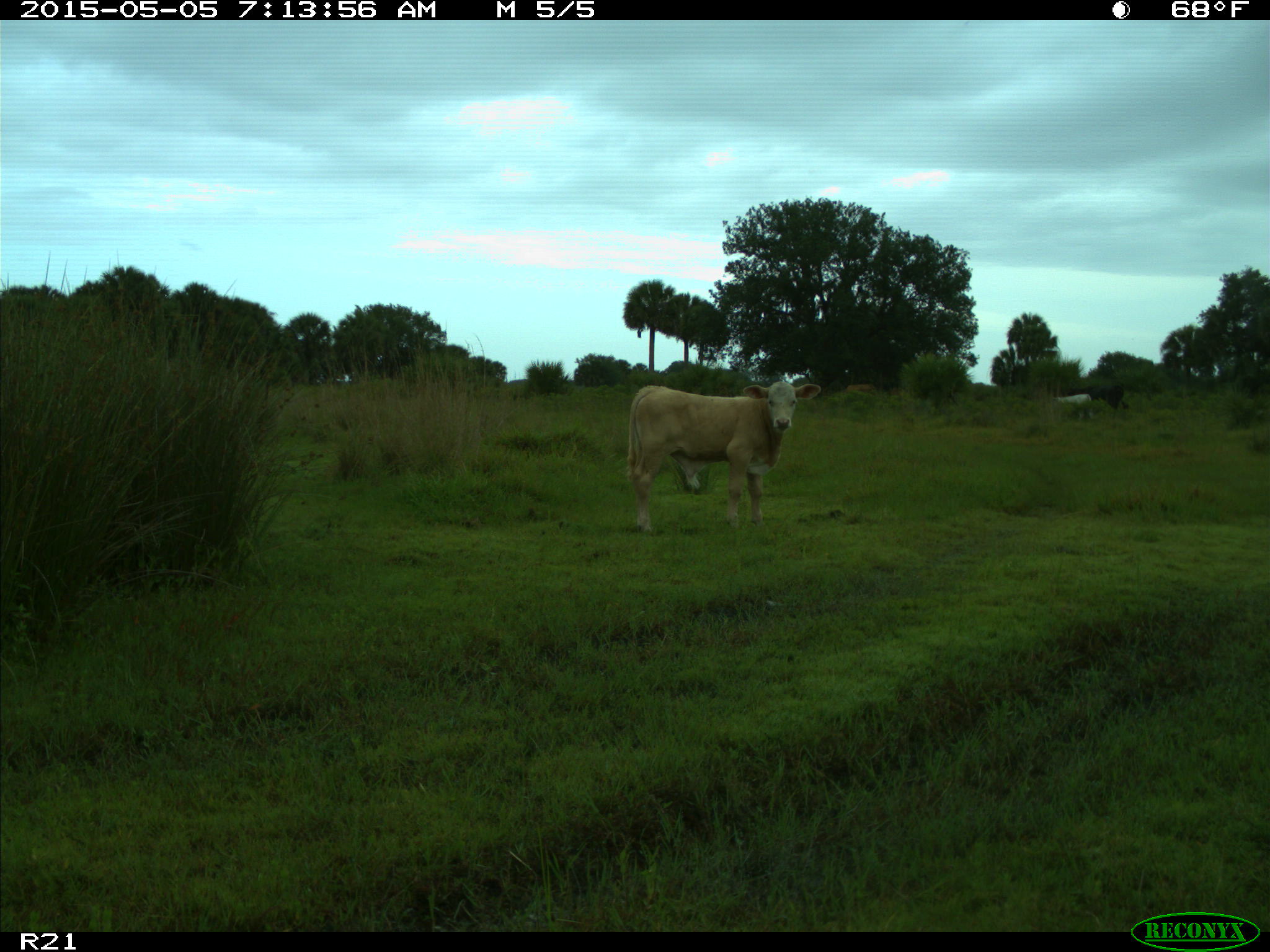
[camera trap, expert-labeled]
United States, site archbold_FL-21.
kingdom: Animalia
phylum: Chordata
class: Mammalia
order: Artiodactyla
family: Bovidae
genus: Bos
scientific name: Bos taurus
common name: domestic cow